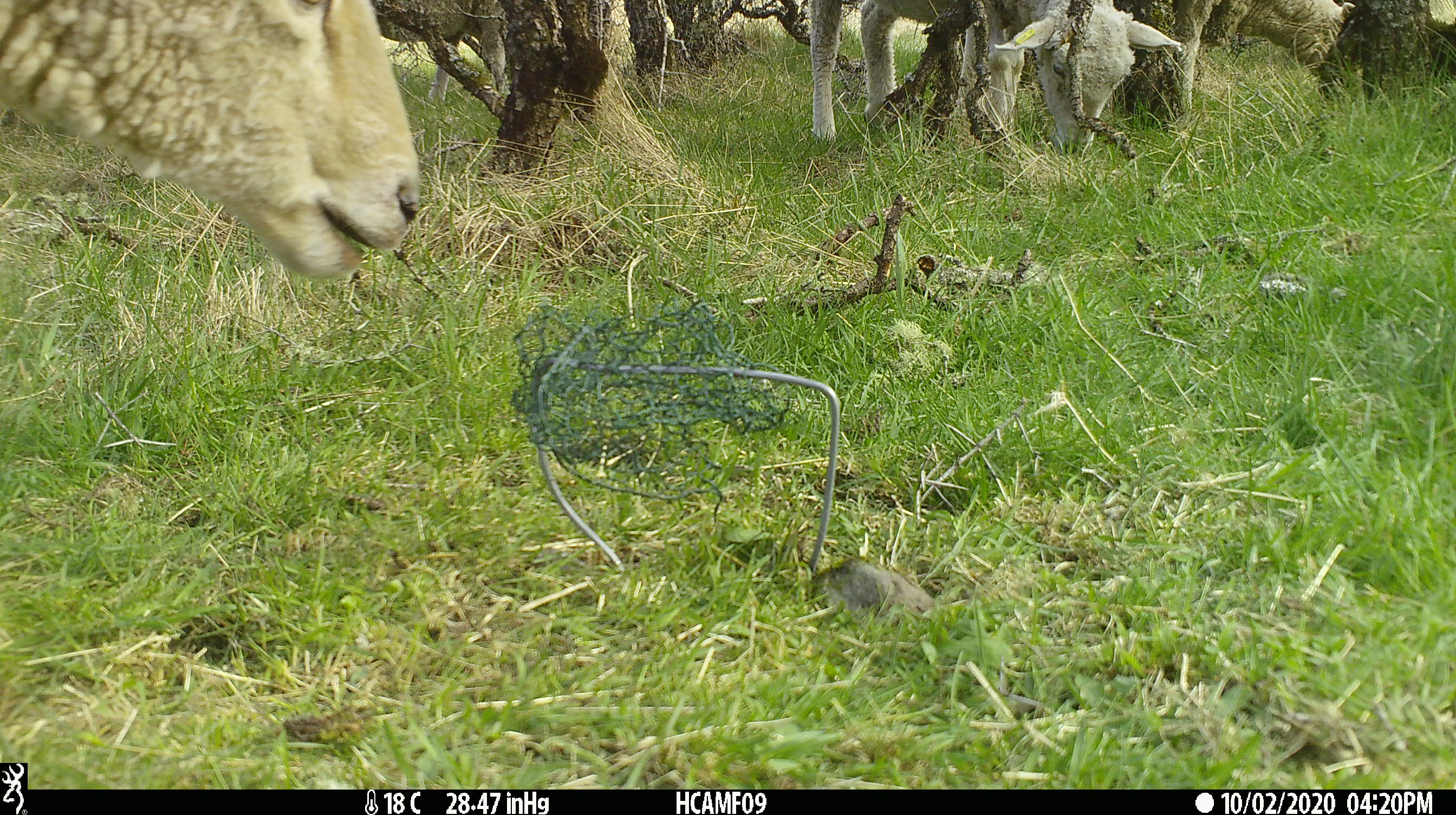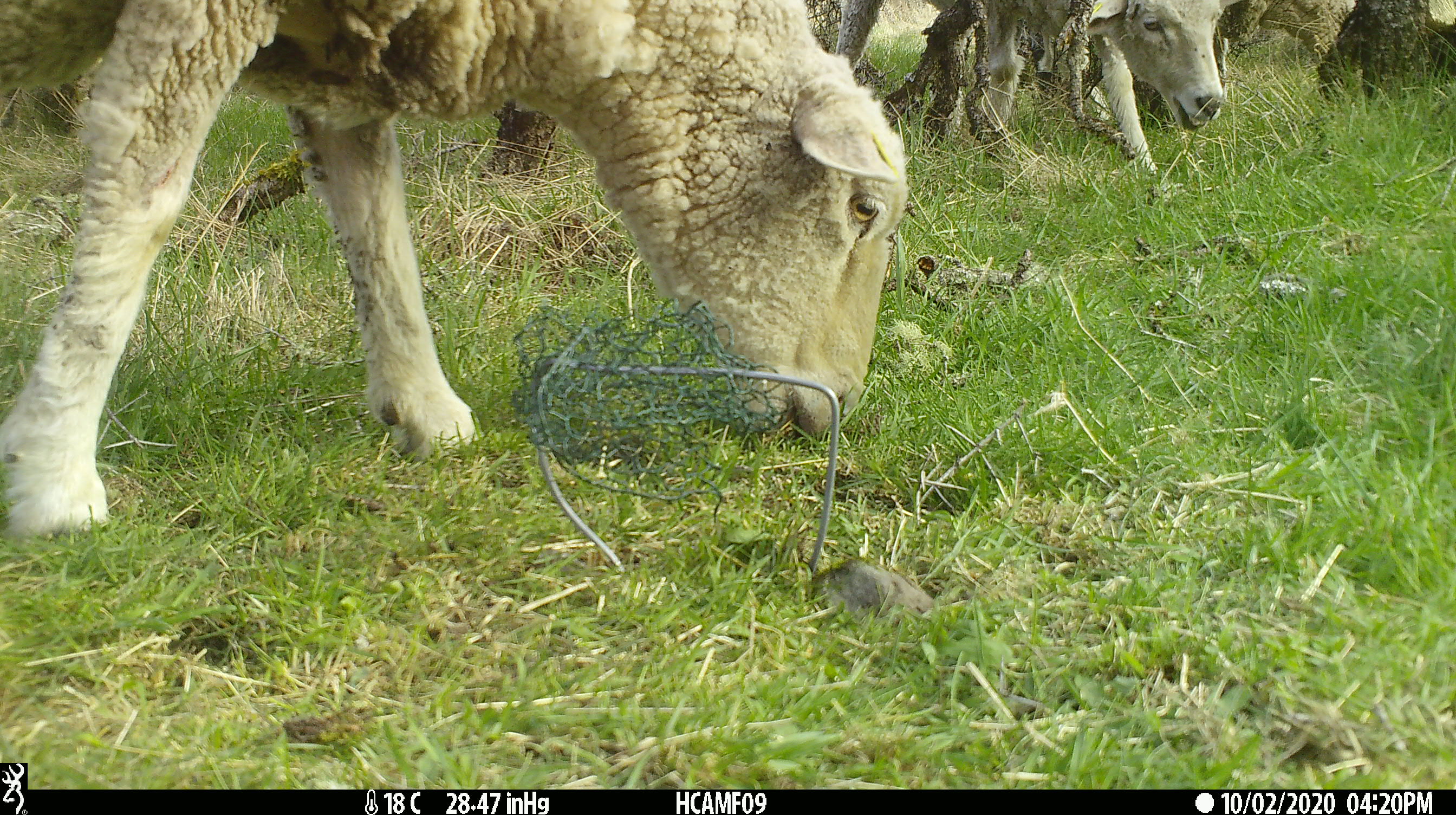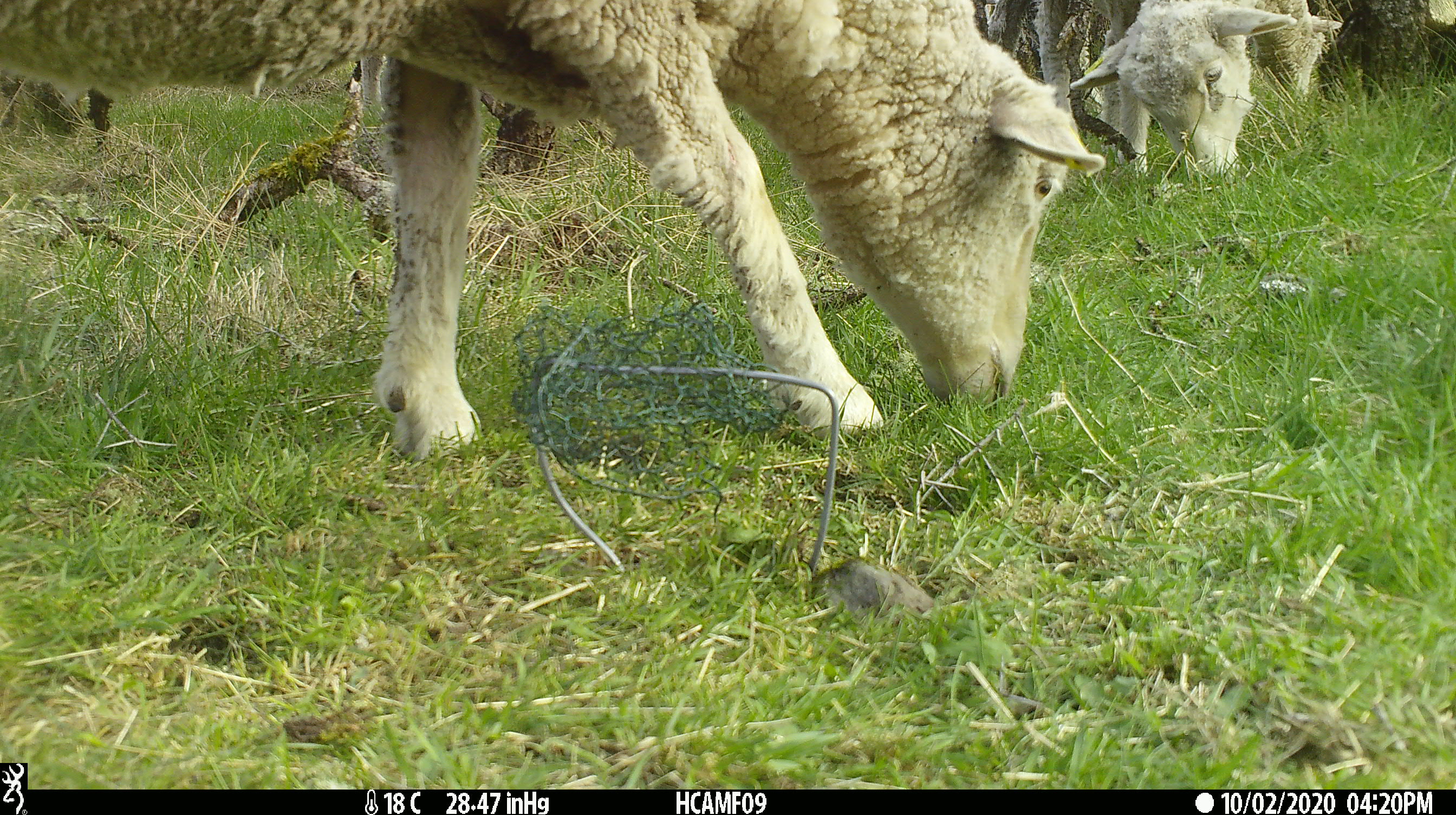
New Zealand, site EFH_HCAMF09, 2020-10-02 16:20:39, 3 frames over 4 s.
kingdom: Animalia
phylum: Chordata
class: Mammalia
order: Artiodactyla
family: Bovidae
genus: Ovis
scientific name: Ovis aries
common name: domestic sheep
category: sheep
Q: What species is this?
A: Sheep (domestic sheep) (Ovis aries).